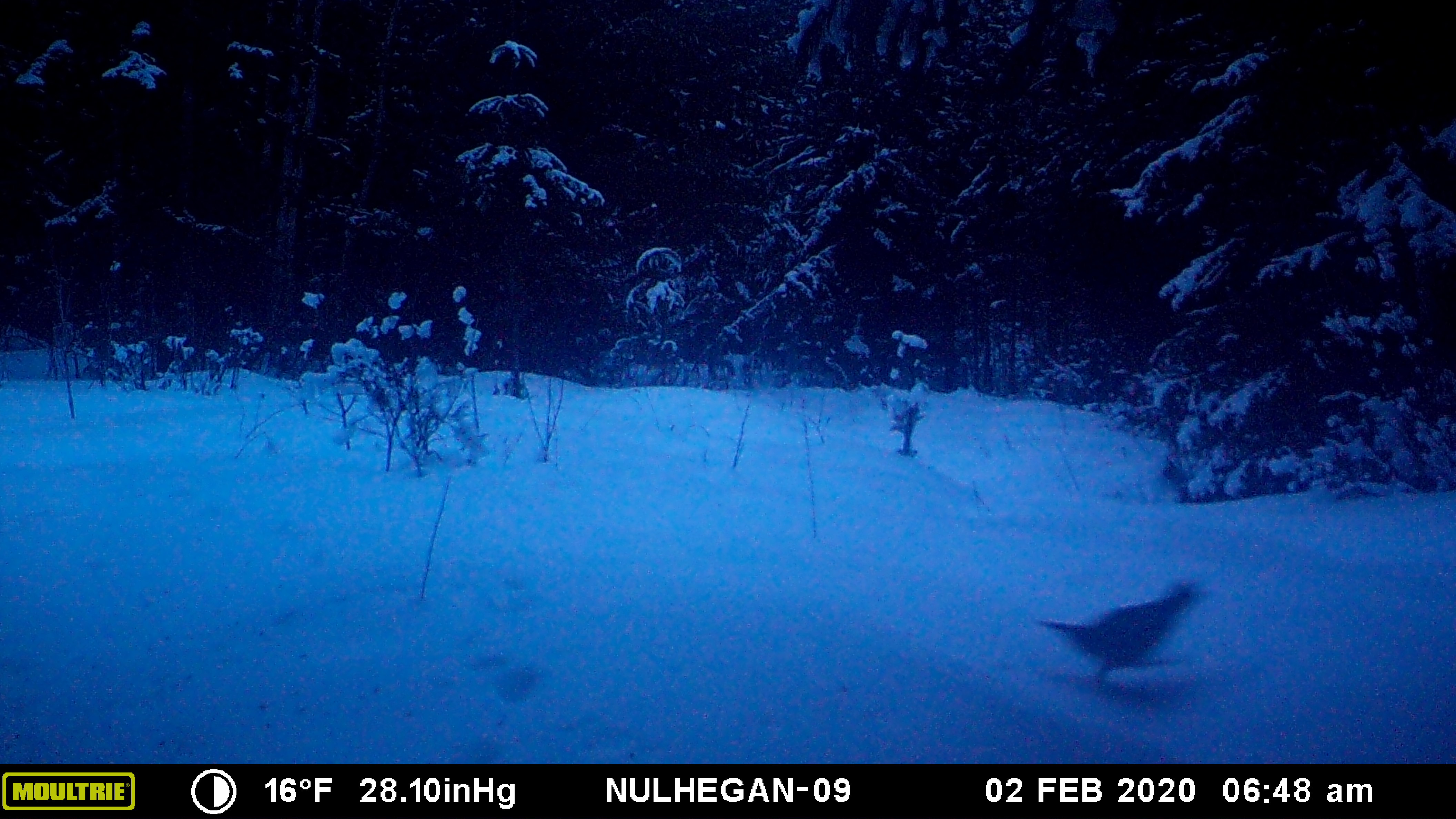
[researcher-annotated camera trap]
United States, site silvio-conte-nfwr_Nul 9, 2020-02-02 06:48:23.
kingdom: Animalia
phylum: Chordata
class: Aves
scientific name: Aves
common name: bird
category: bird sp.